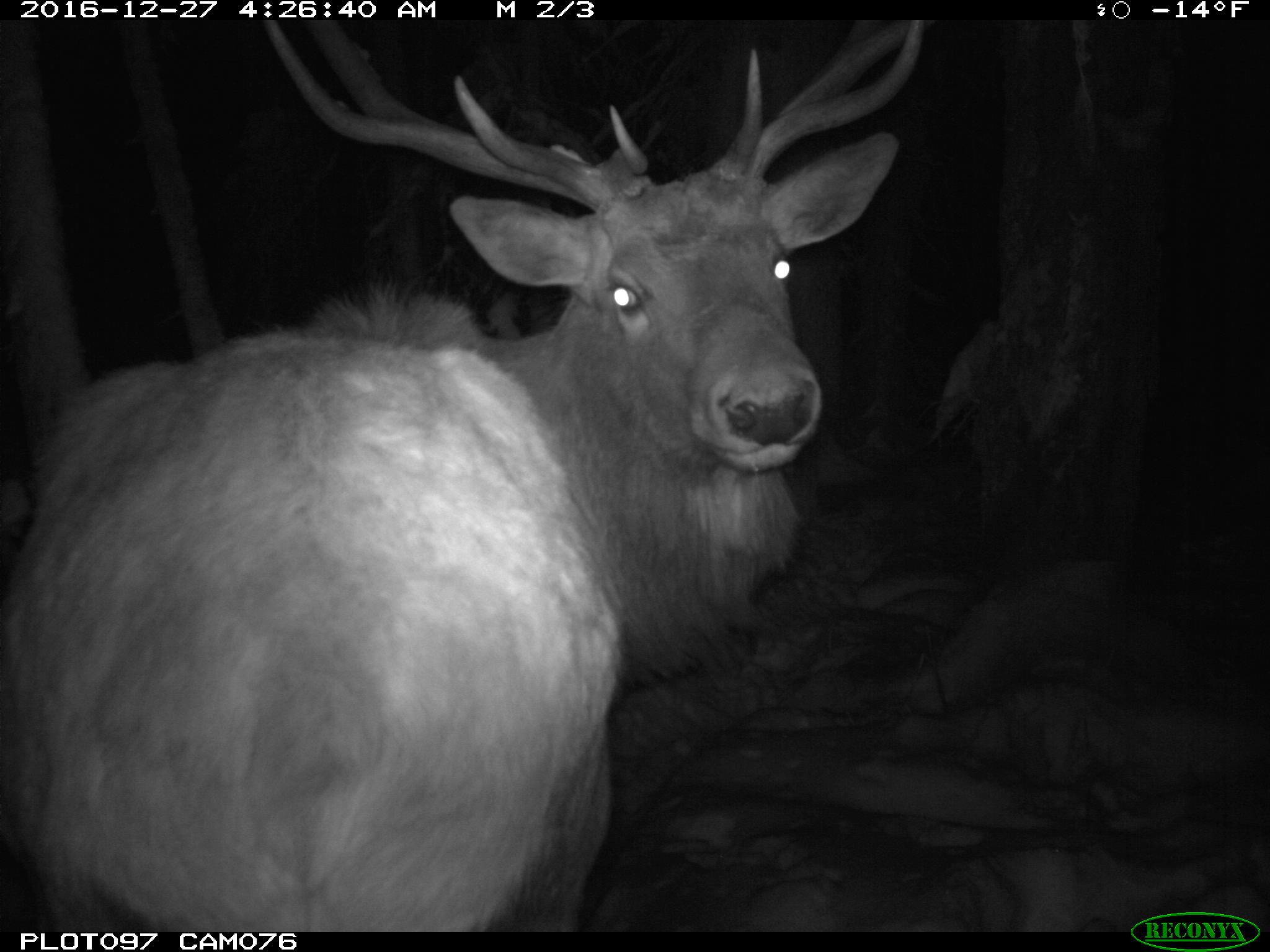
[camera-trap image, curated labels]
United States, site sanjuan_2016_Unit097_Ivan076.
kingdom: Animalia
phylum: Chordata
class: Mammalia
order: Artiodactyla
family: Cervidae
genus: Cervus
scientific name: Cervus elaphus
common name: red deer